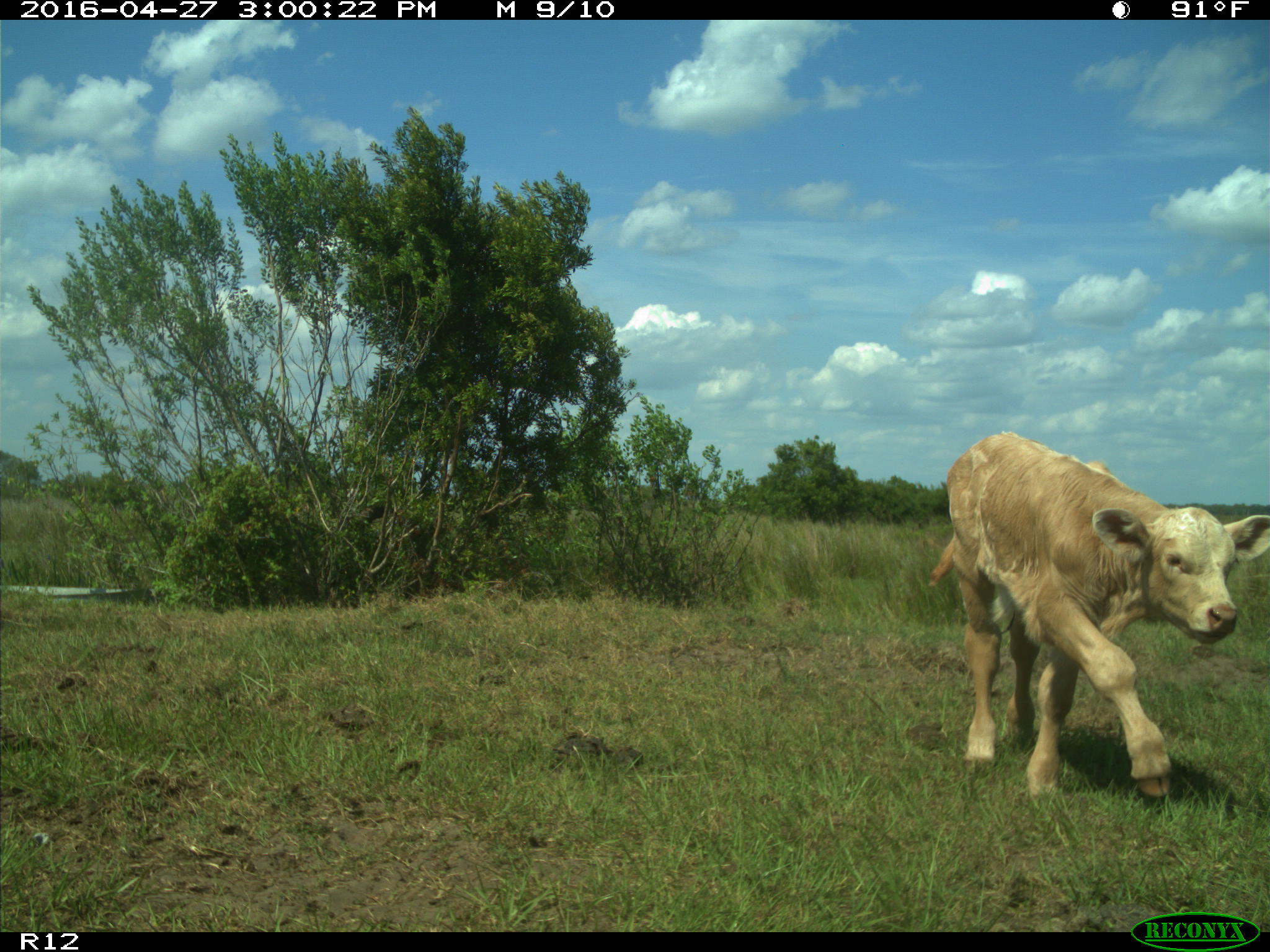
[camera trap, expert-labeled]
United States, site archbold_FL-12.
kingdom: Animalia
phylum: Chordata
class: Mammalia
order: Artiodactyla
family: Bovidae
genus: Bos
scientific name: Bos taurus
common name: domestic cow